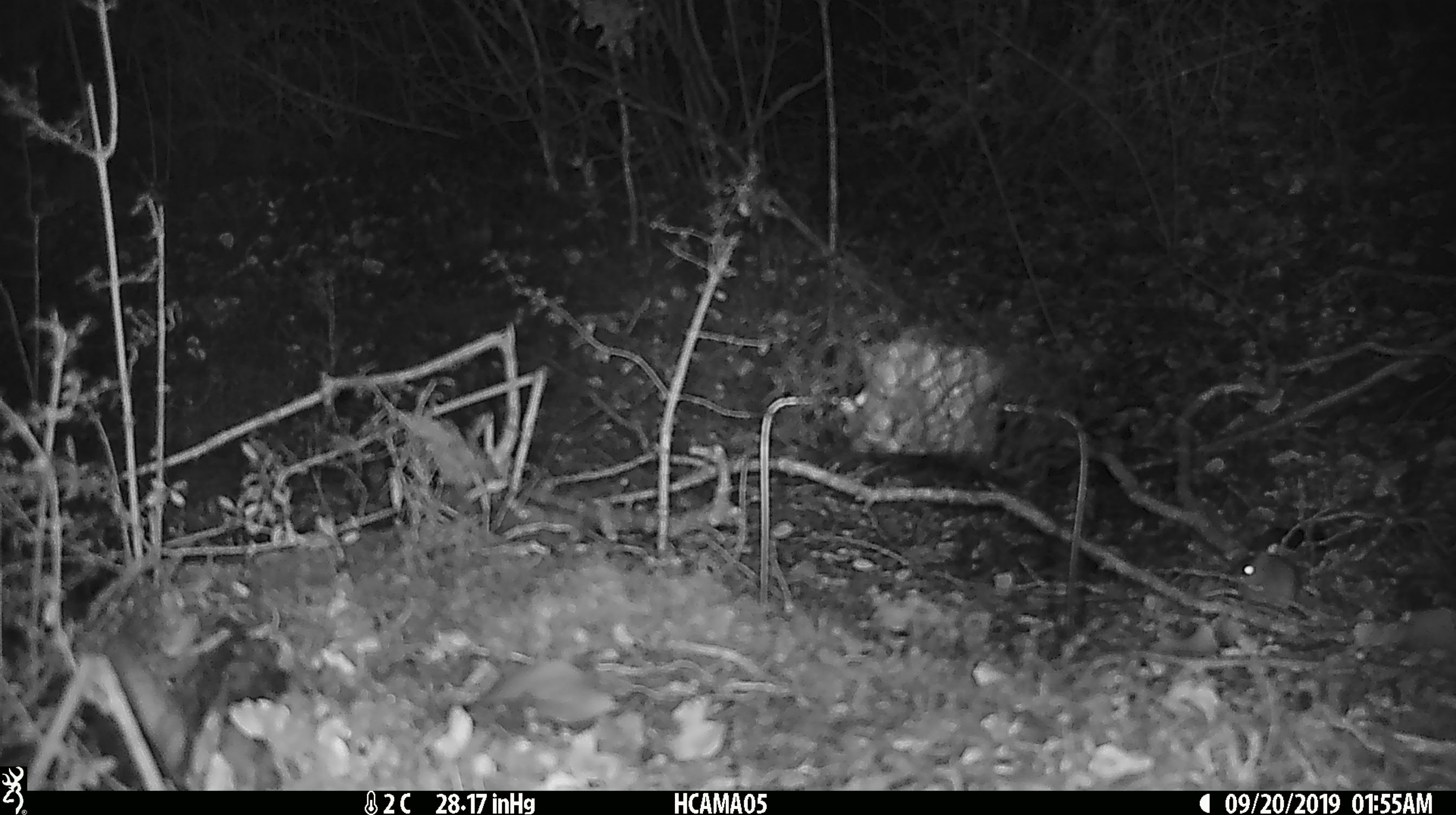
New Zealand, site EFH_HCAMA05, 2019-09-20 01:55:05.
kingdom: Animalia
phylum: Chordata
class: Mammalia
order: Rodentia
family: Muridae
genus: Mus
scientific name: Mus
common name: mouse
Mouse (Mus).